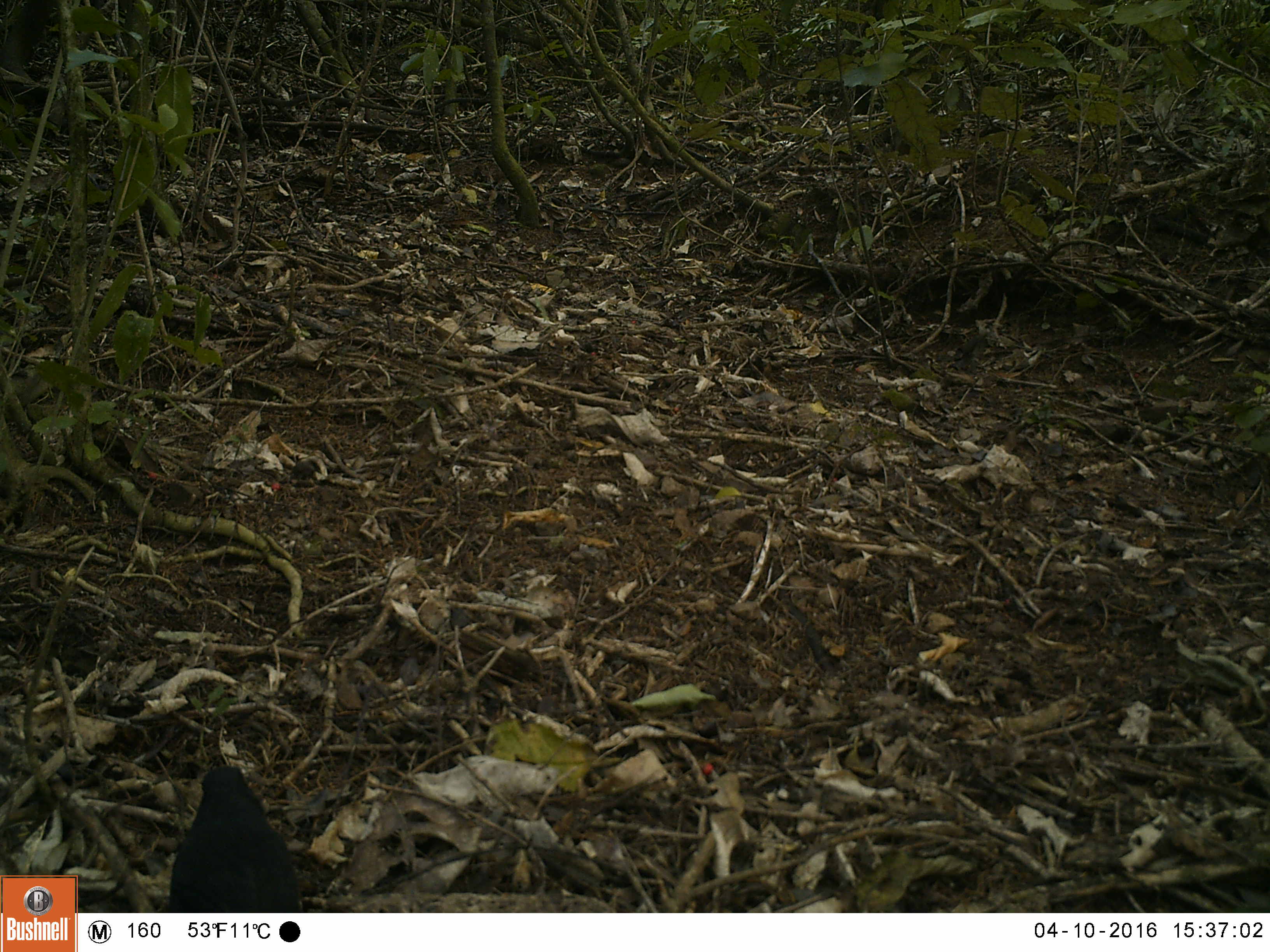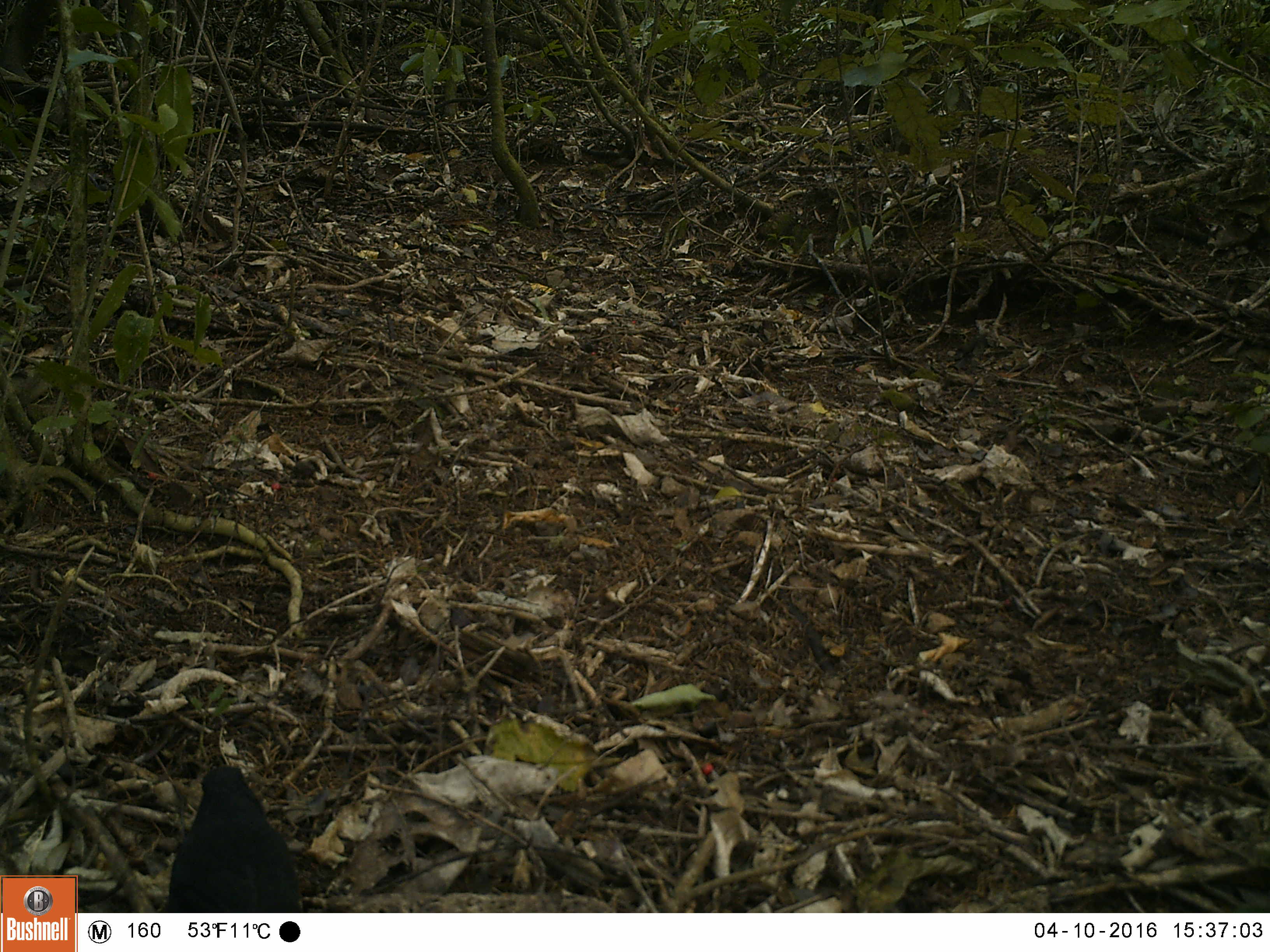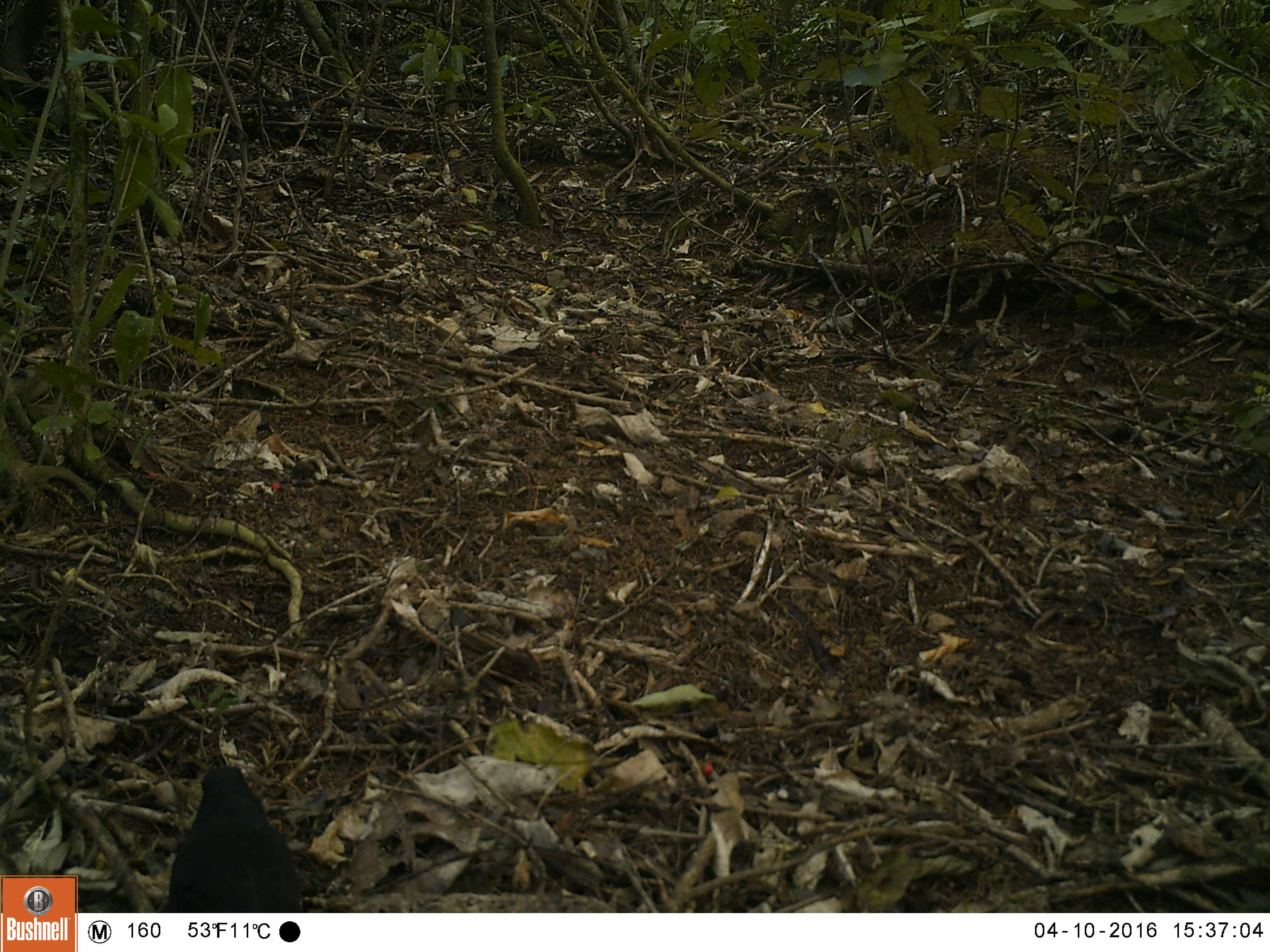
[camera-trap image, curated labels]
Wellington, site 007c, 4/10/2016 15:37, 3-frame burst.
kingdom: Animalia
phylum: Chordata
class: Aves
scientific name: Aves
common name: bird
Bird (Aves).